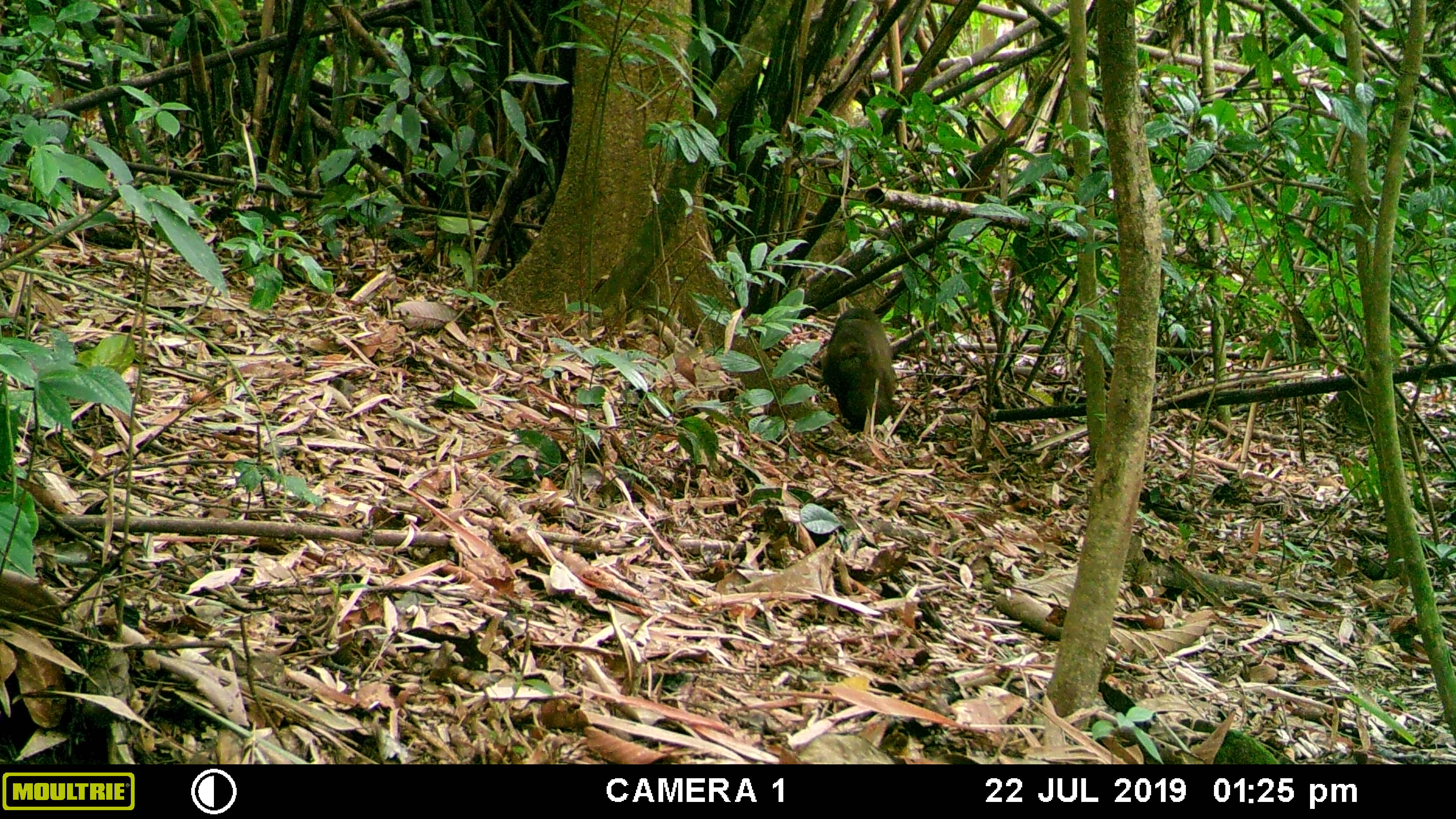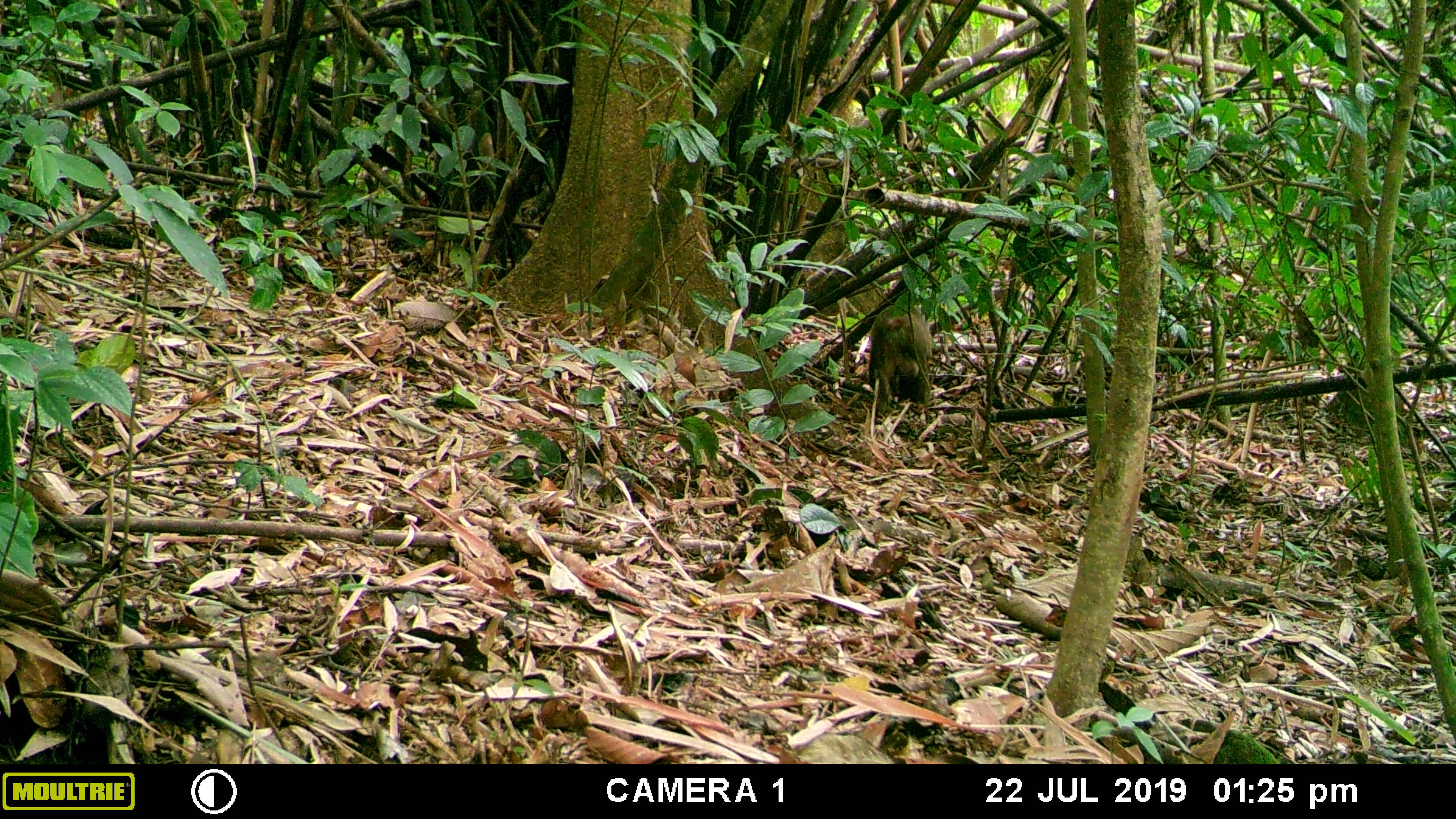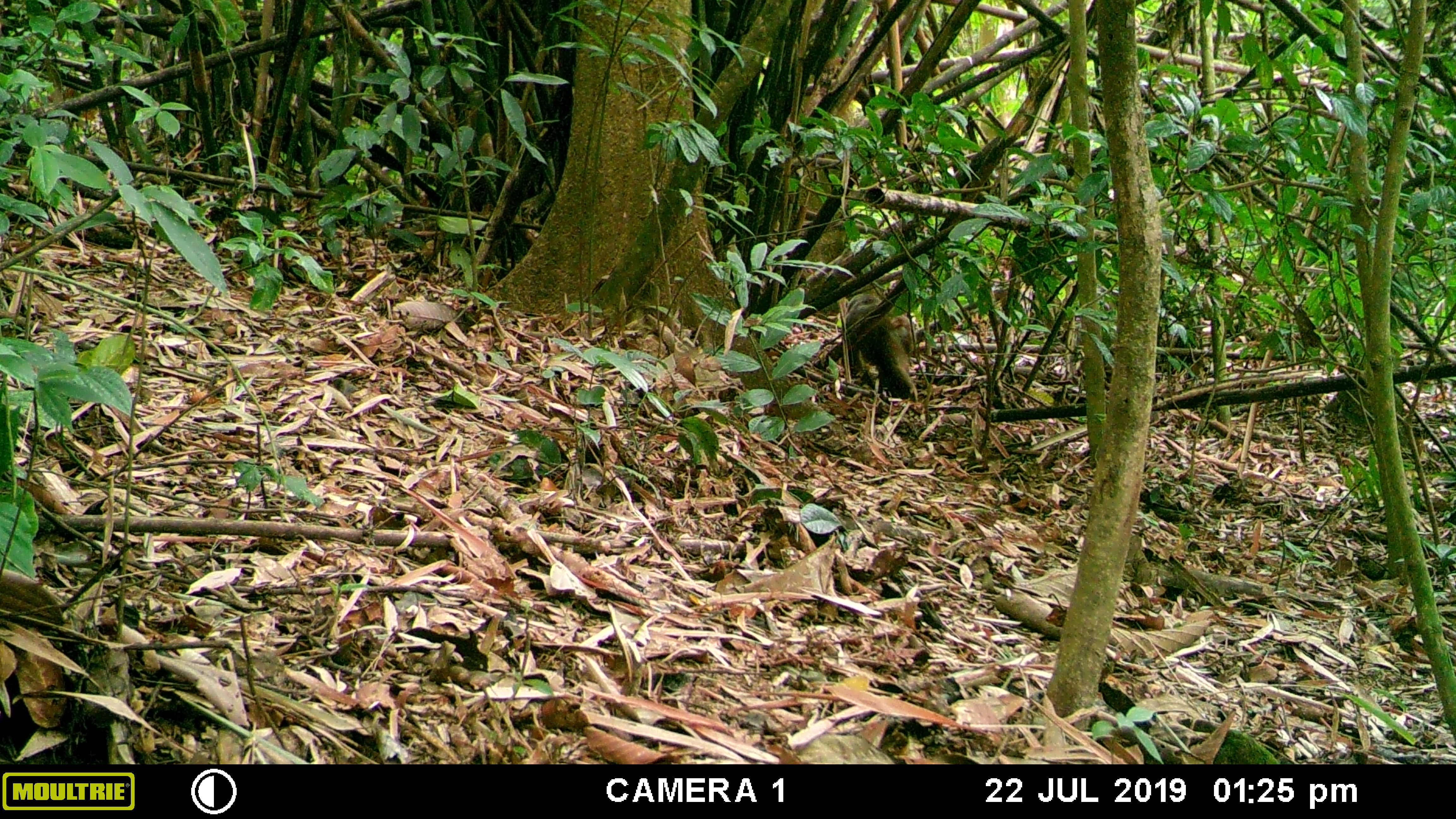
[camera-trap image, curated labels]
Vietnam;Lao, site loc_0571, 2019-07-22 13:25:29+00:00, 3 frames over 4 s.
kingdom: Animalia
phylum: Chordata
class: Mammalia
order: Primates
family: Cercopithecidae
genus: Macaca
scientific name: Macaca arctoides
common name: stump-tailed macaque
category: stump tailed macaque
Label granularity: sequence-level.